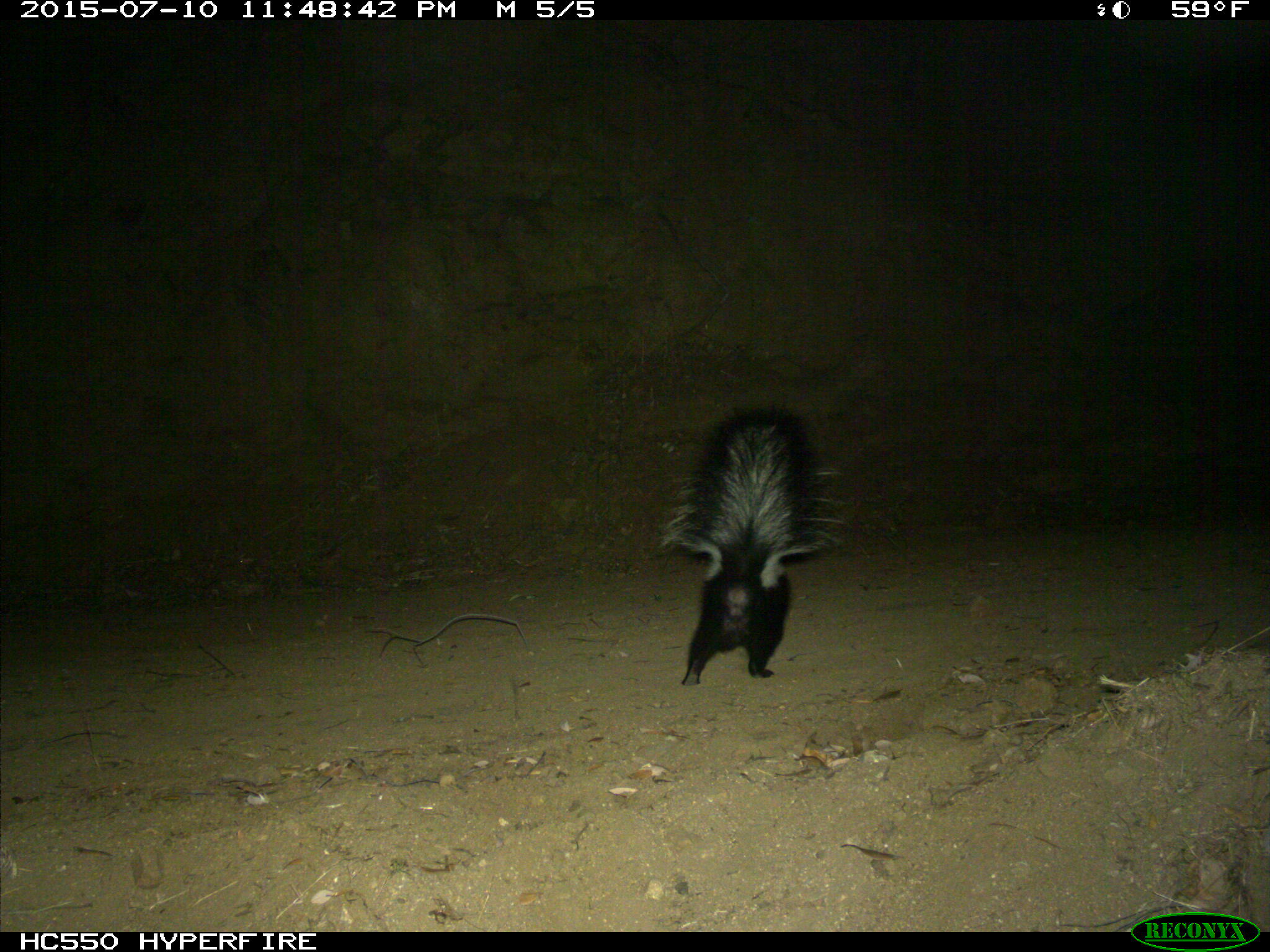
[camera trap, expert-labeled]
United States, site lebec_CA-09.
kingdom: Animalia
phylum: Chordata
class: Mammalia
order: Carnivora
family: Mephitidae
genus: Mephitis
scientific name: Mephitis mephitis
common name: striped skunk